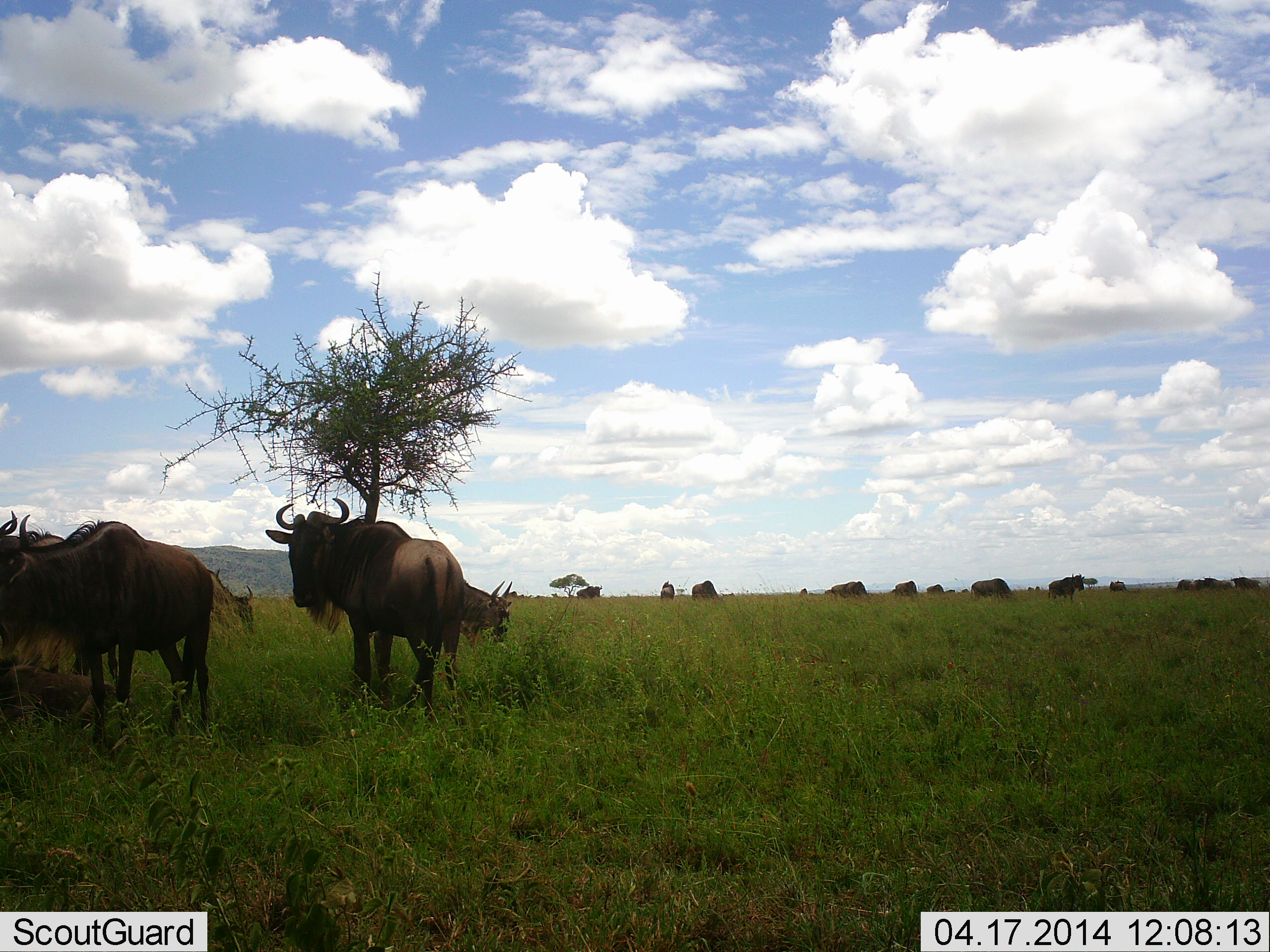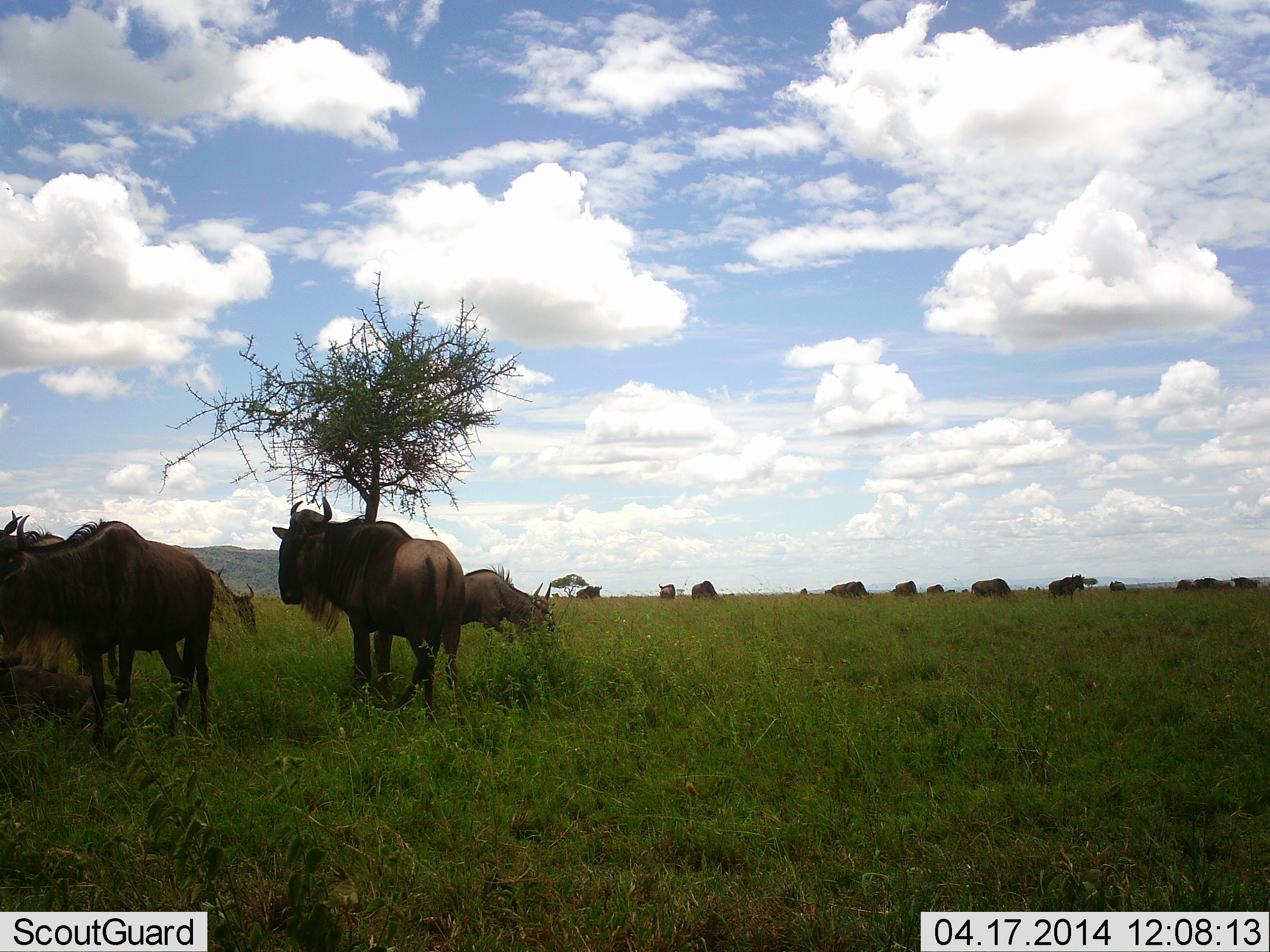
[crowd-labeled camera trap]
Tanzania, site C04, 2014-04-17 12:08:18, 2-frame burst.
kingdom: Animalia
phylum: Chordata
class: Mammalia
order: Artiodactyla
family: Bovidae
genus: Connochaetes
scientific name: Connochaetes taurinus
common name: blue wildebeest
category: wildebeest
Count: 11-50.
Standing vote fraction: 70%.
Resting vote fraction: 0%.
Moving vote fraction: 50%.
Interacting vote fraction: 10%.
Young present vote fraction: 0%.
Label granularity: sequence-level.